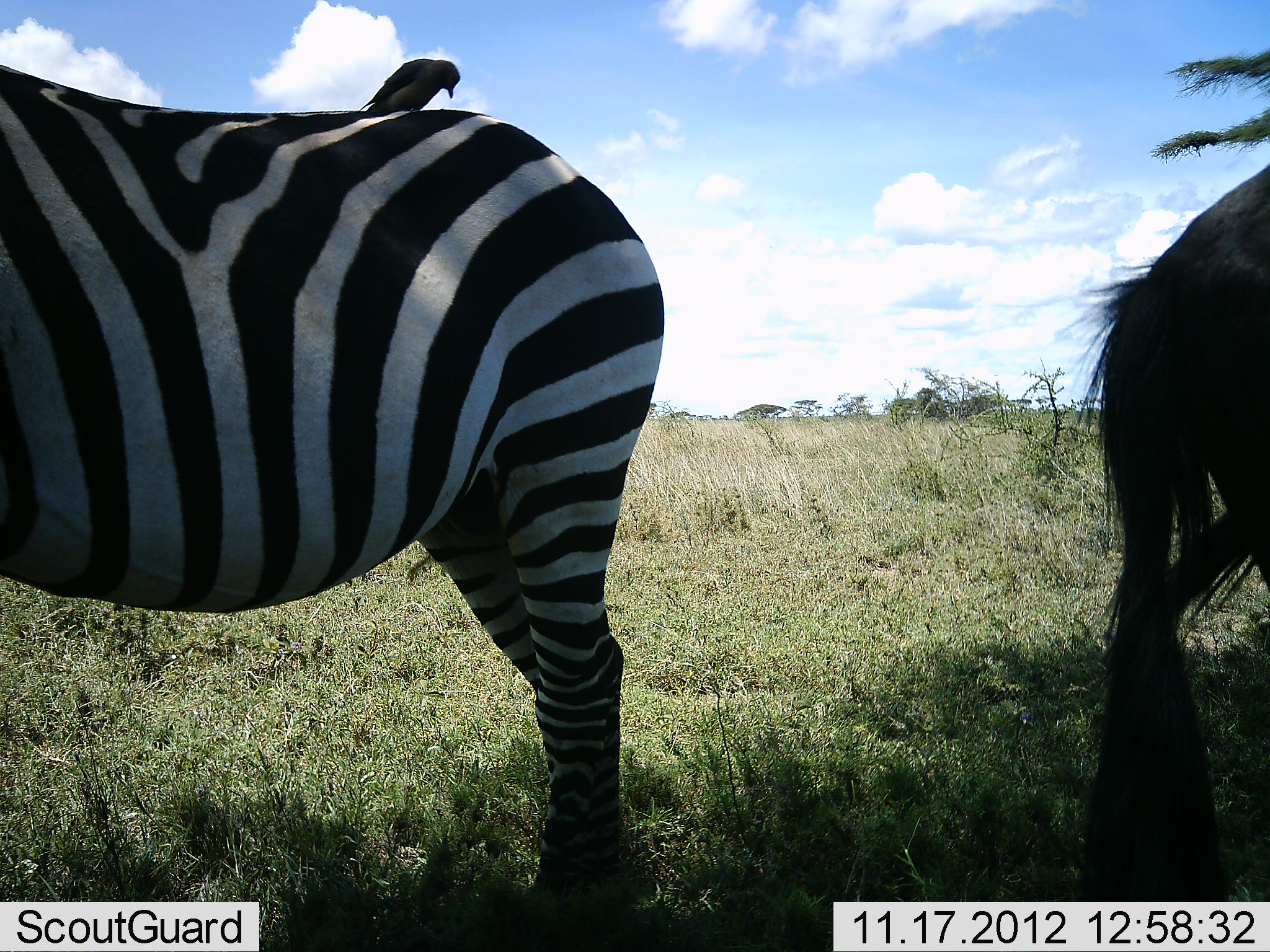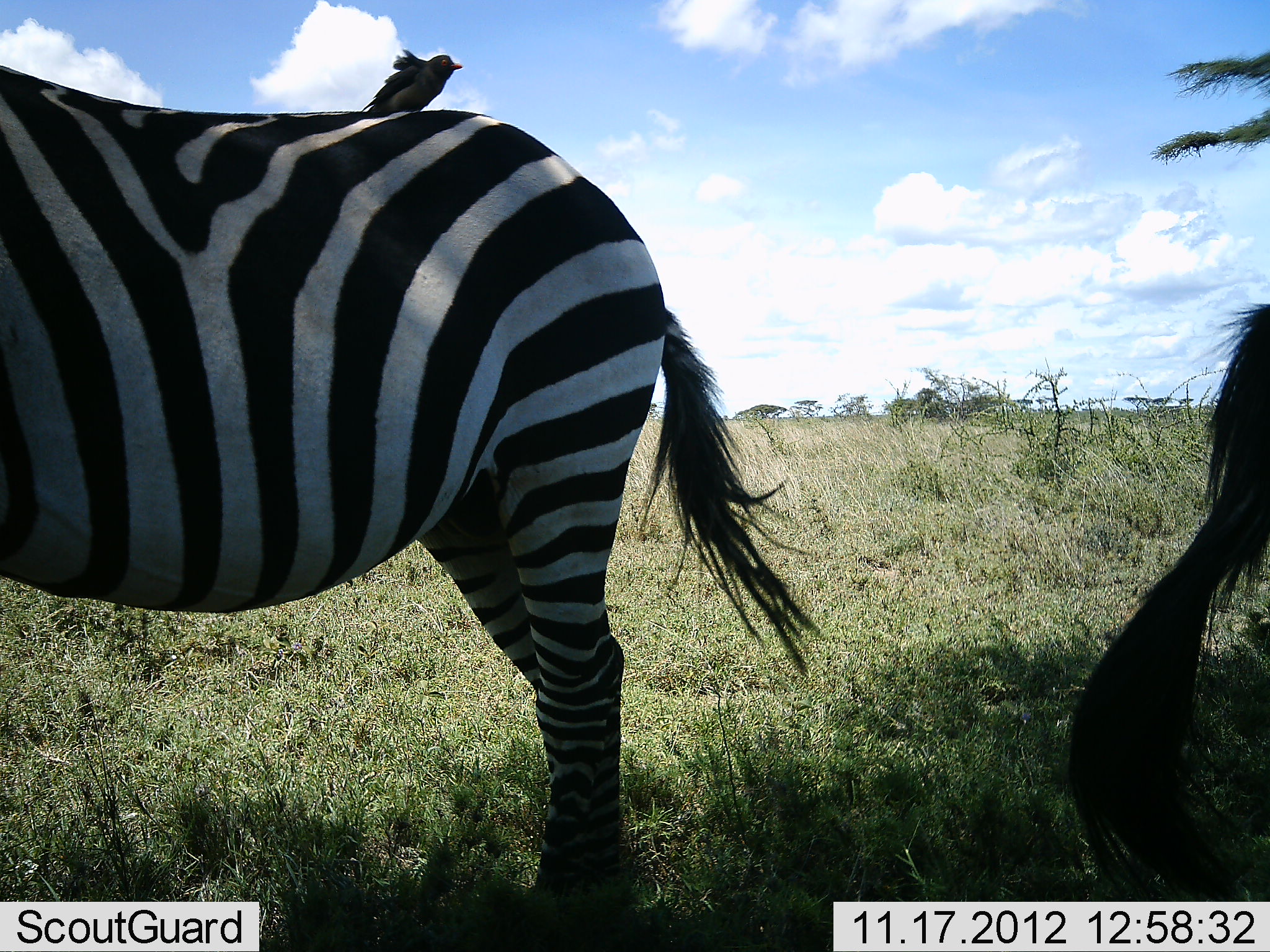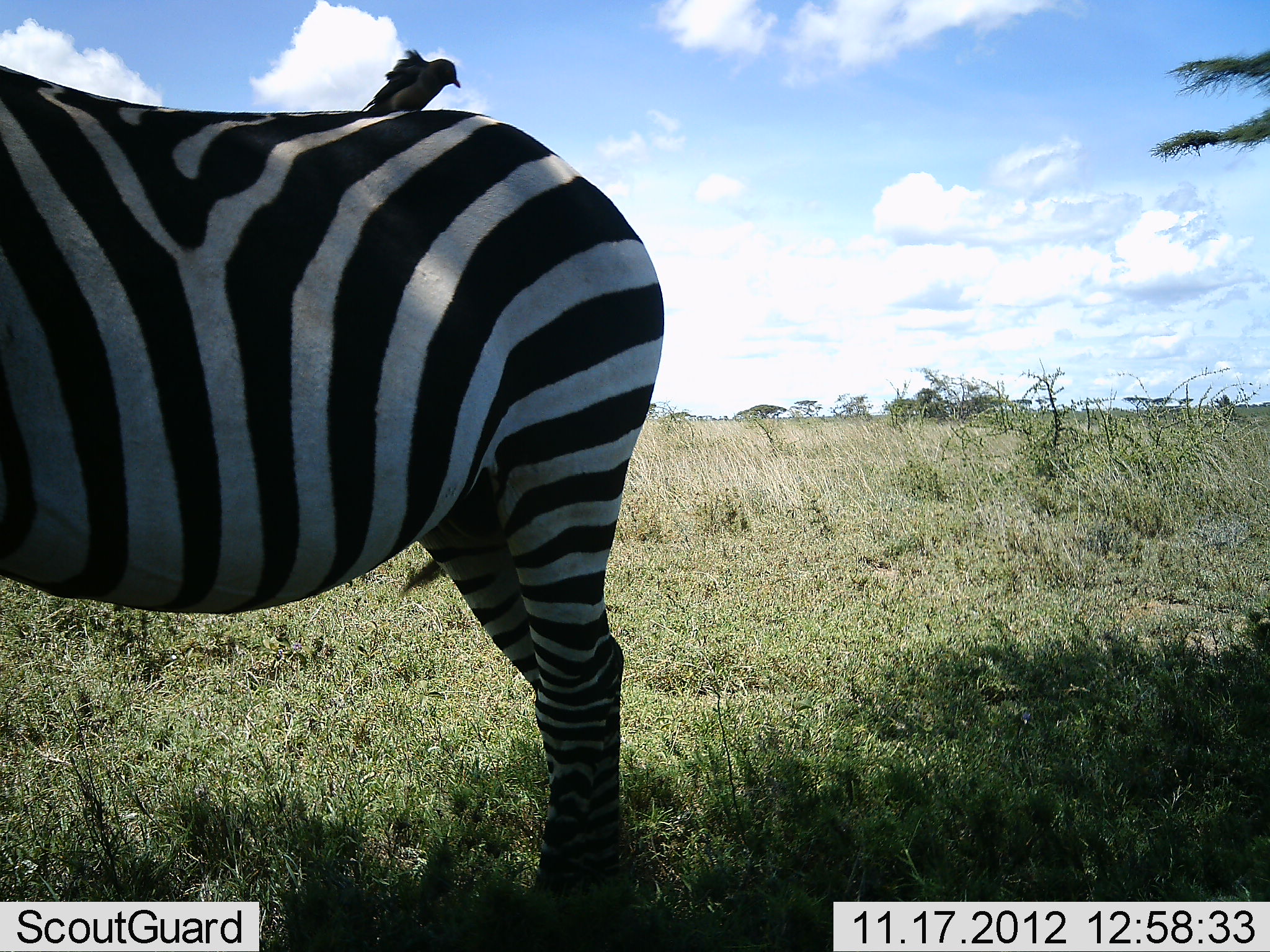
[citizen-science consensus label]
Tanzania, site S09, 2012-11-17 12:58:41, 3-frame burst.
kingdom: Animalia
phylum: Chordata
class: Aves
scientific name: Aves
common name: bird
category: otherbird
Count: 1.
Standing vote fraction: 38%.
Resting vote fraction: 52%.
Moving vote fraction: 0%.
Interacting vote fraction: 19%.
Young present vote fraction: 0%.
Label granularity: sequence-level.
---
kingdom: Animalia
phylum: Chordata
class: Mammalia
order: Perissodactyla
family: Equidae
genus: Equus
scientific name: Equus quagga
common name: plains zebra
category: zebra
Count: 2.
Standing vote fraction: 92%.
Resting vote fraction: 4%.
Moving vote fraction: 15%.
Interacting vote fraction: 0%.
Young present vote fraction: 0%.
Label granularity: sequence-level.